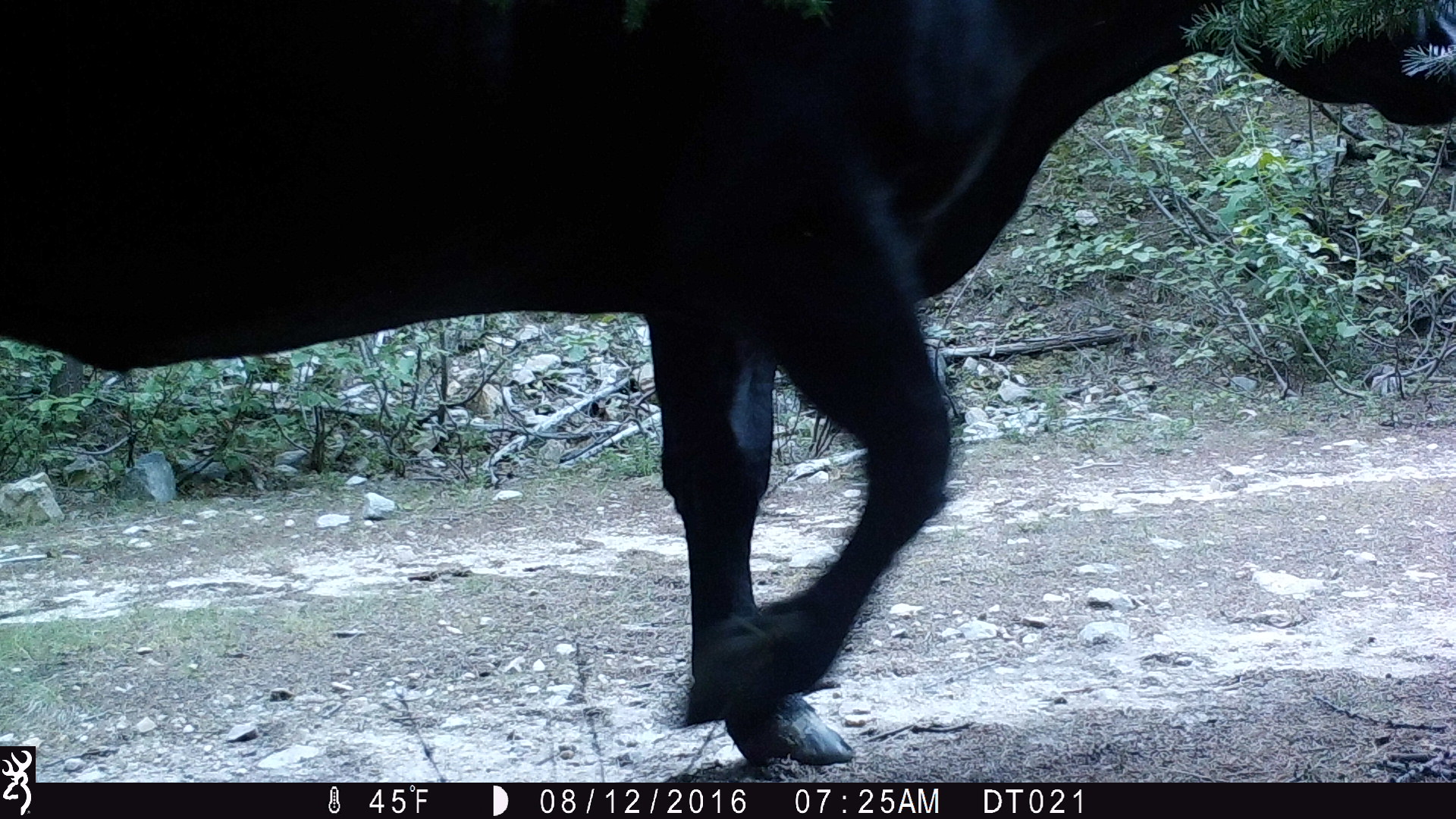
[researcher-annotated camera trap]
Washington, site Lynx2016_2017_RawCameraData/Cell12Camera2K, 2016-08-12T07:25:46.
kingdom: Animalia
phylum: Chordata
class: Mammalia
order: Artiodactyla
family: Bovidae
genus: Bos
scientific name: Bos taurus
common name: domestic cattle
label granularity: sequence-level